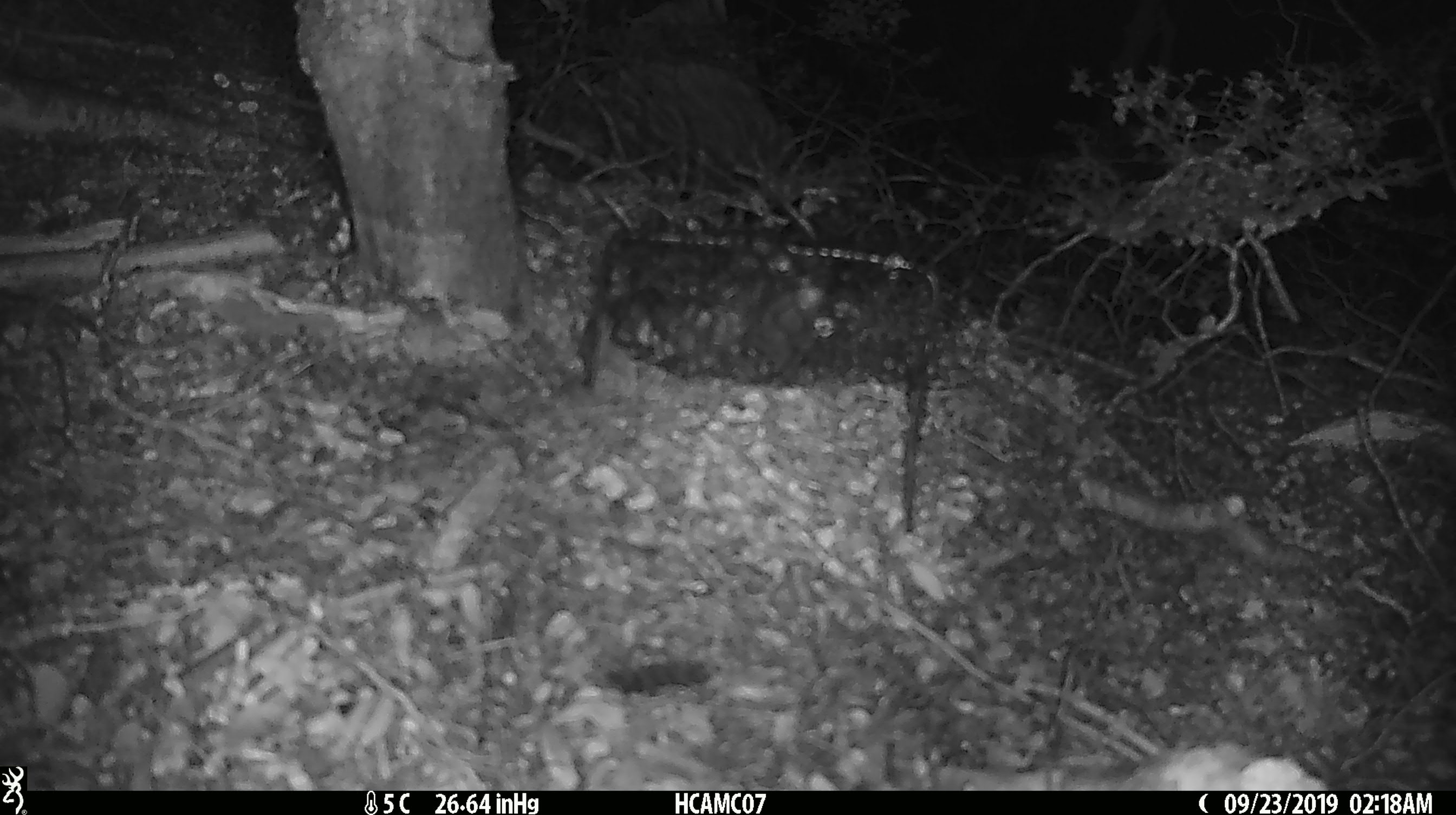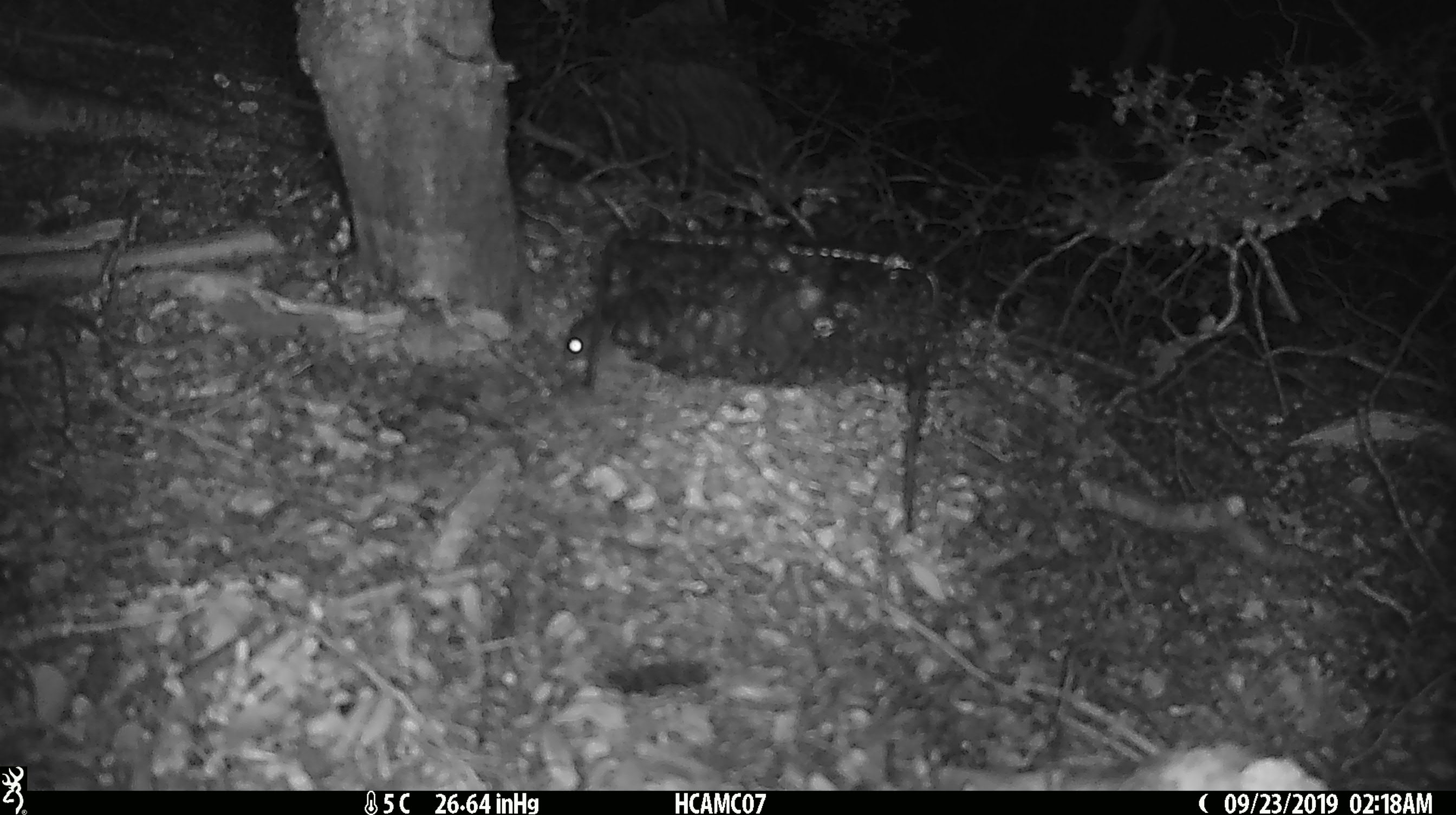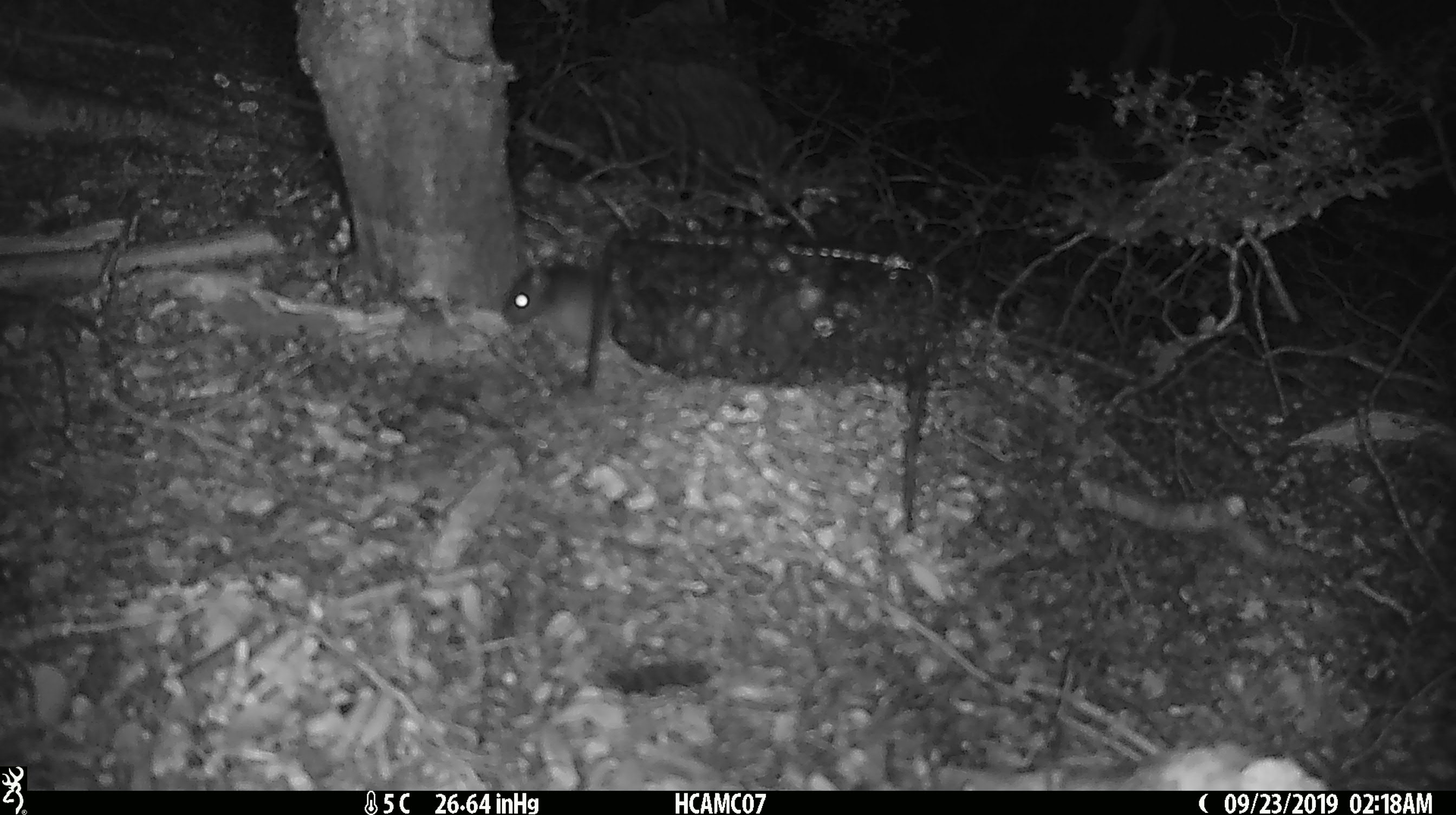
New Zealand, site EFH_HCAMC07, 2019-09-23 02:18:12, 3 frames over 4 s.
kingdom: Animalia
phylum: Chordata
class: Mammalia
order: Rodentia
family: Muridae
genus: Mus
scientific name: Mus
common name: mouse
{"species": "mouse (Mus)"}